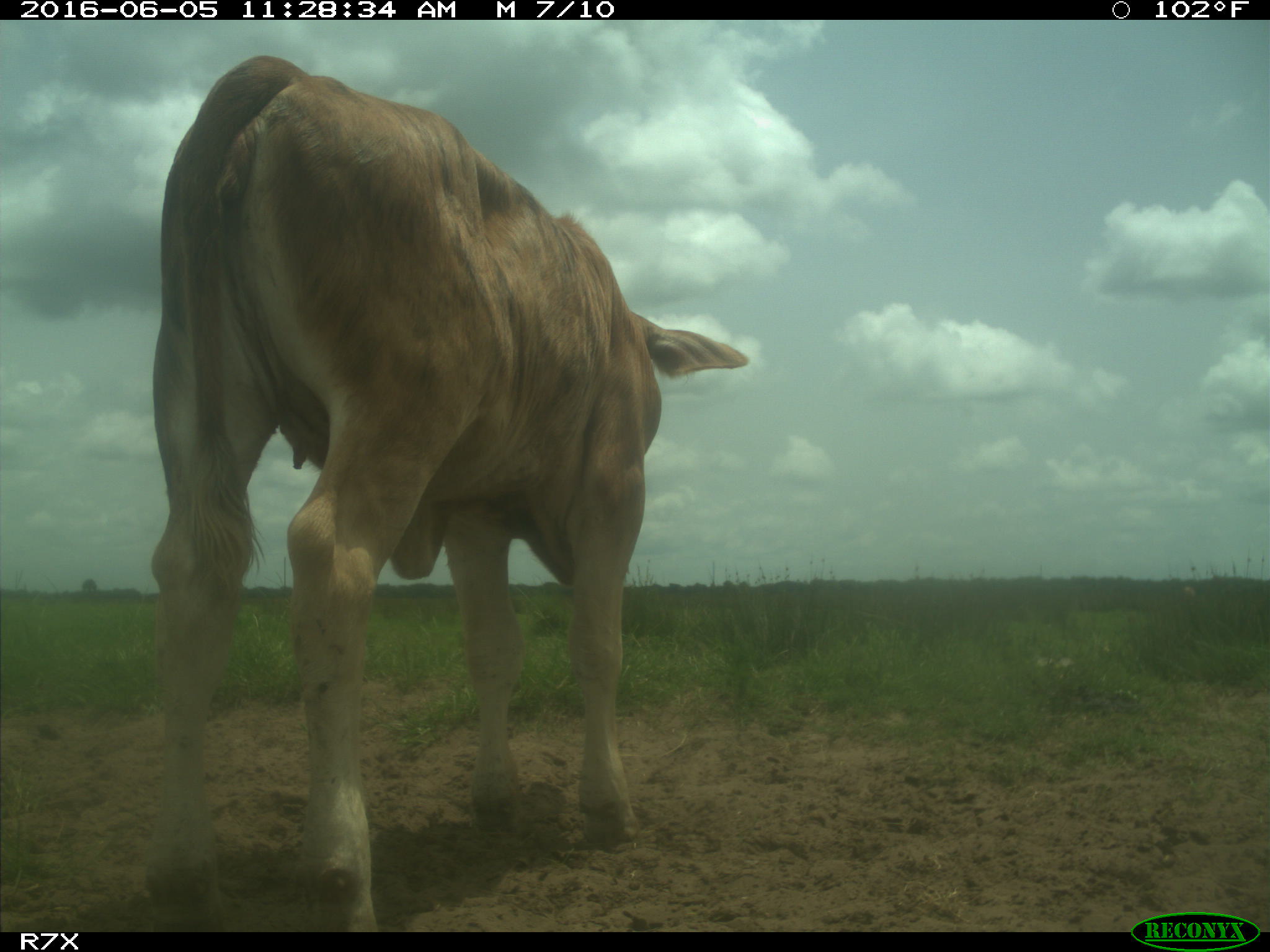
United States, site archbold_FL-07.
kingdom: Animalia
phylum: Chordata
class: Mammalia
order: Artiodactyla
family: Bovidae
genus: Bos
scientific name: Bos taurus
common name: domestic cow